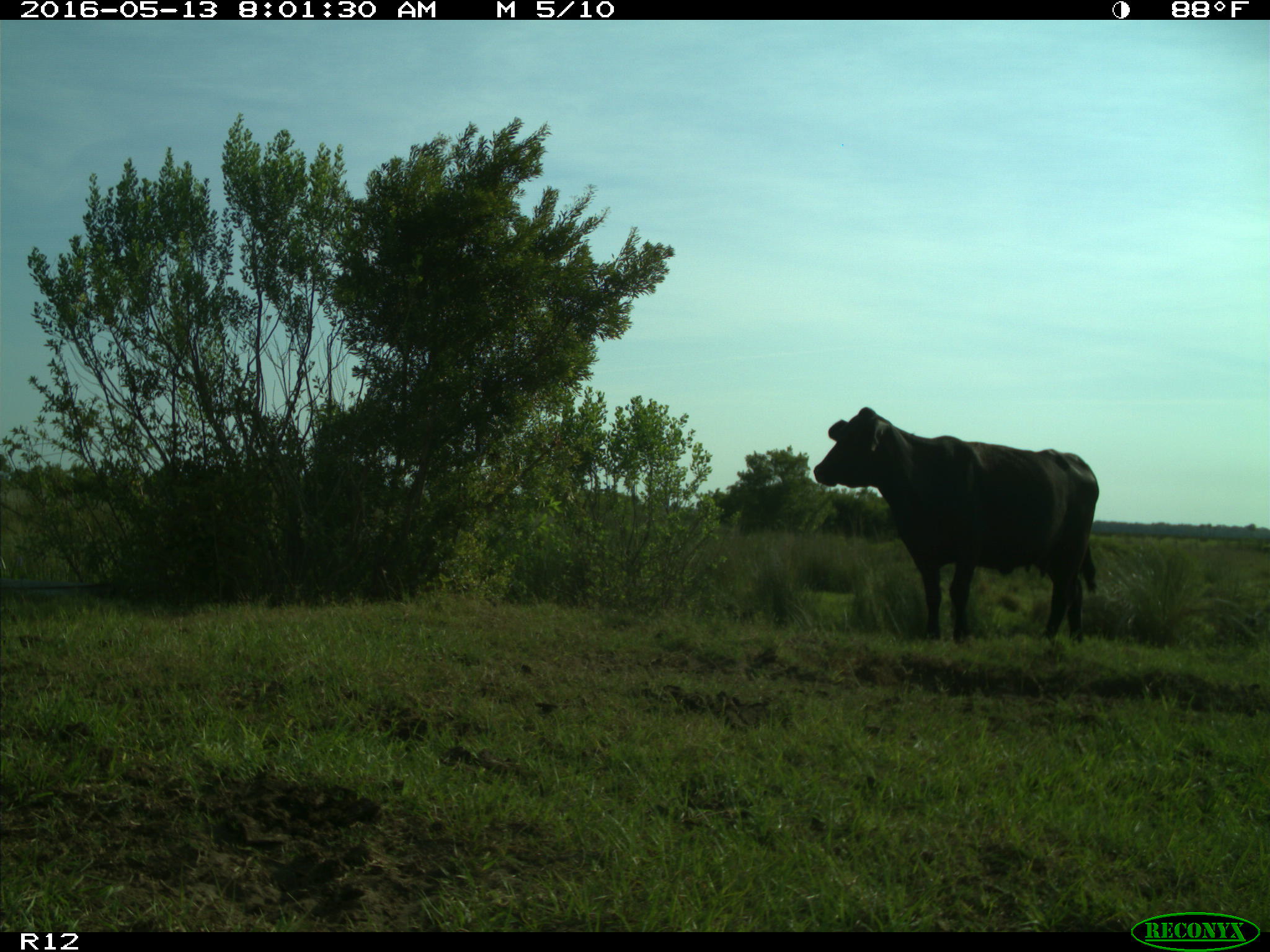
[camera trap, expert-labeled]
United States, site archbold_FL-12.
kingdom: Animalia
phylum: Chordata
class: Mammalia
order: Artiodactyla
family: Bovidae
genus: Bos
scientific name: Bos taurus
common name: domestic cow